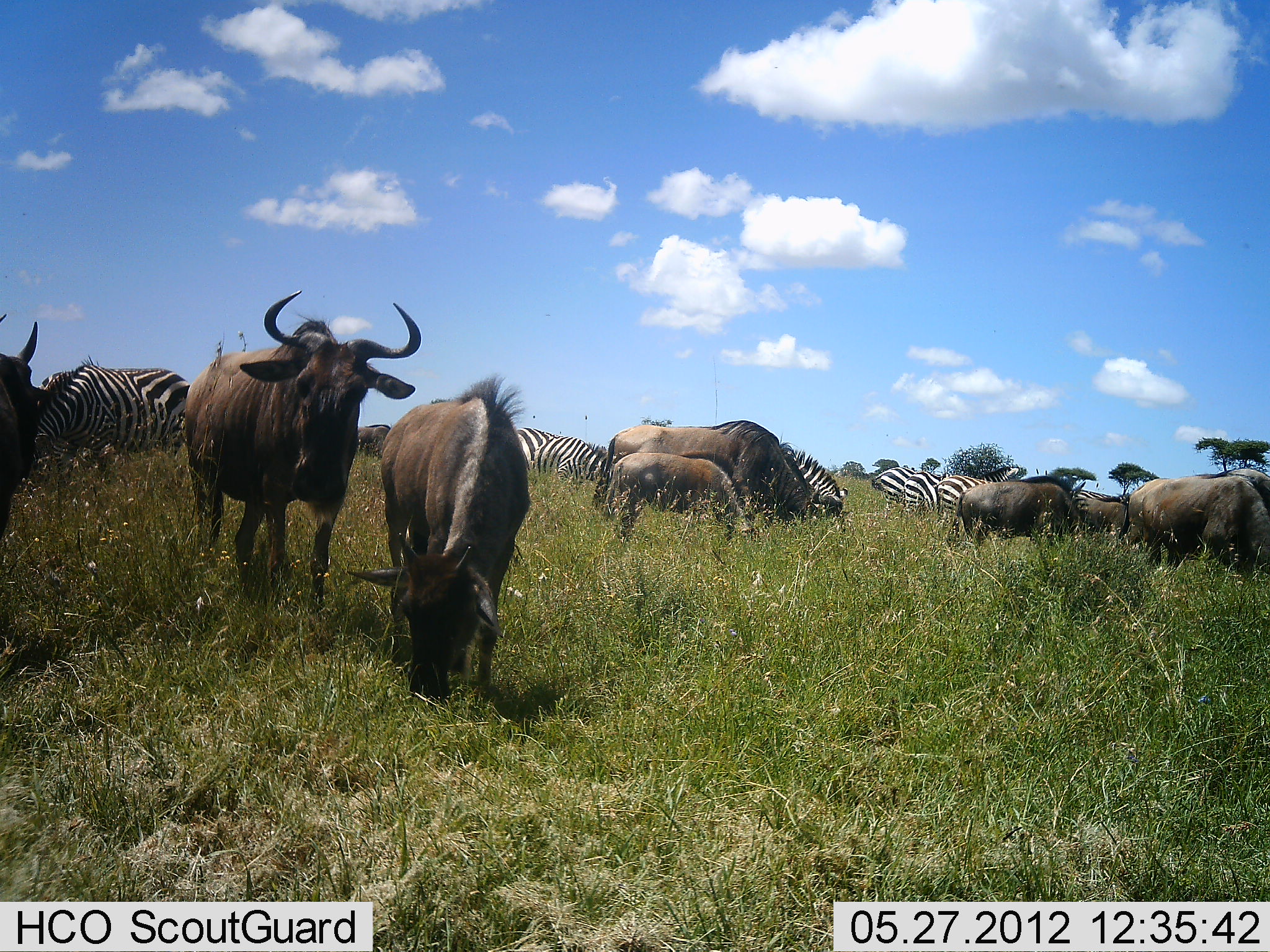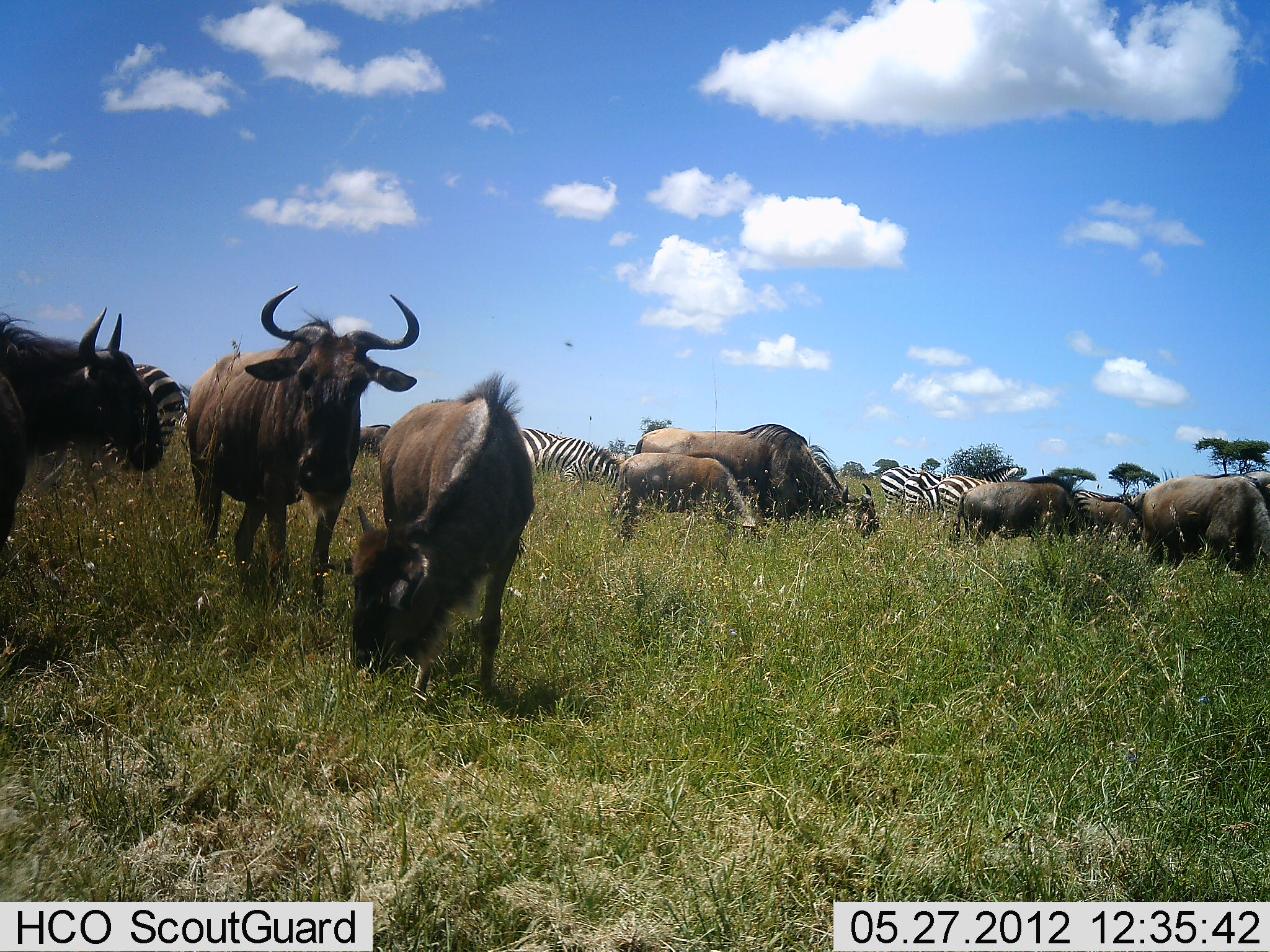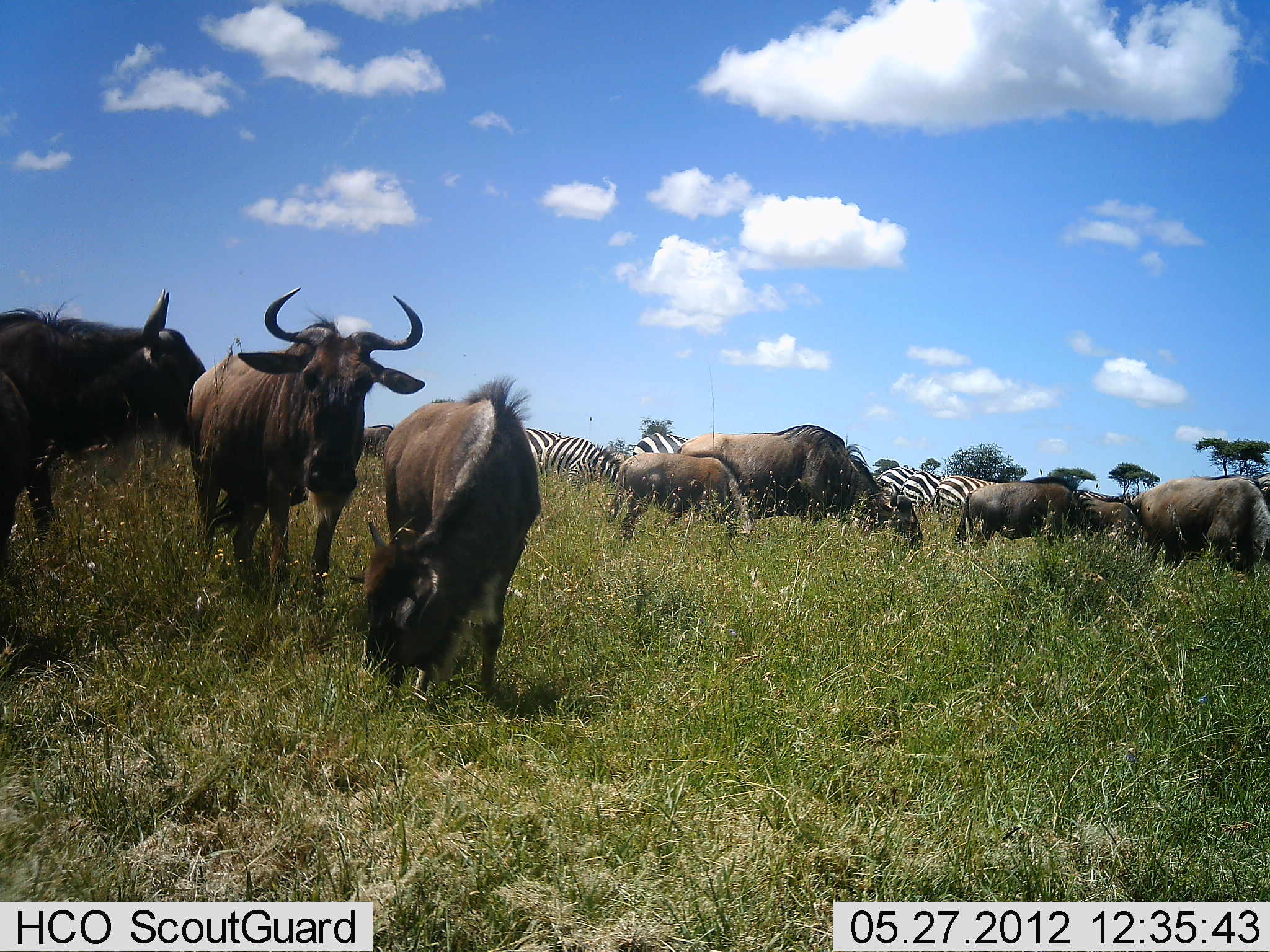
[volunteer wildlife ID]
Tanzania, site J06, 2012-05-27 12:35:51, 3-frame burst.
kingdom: Animalia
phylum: Chordata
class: Mammalia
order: Artiodactyla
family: Bovidae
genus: Connochaetes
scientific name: Connochaetes taurinus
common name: blue wildebeest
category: wildebeest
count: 9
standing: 60%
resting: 0%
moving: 30%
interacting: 10%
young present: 70%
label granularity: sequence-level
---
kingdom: Animalia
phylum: Chordata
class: Mammalia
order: Perissodactyla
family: Equidae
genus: Equus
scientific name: Equus quagga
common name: plains zebra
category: zebra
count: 6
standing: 50%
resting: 10%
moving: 20%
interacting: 20%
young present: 10%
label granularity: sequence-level